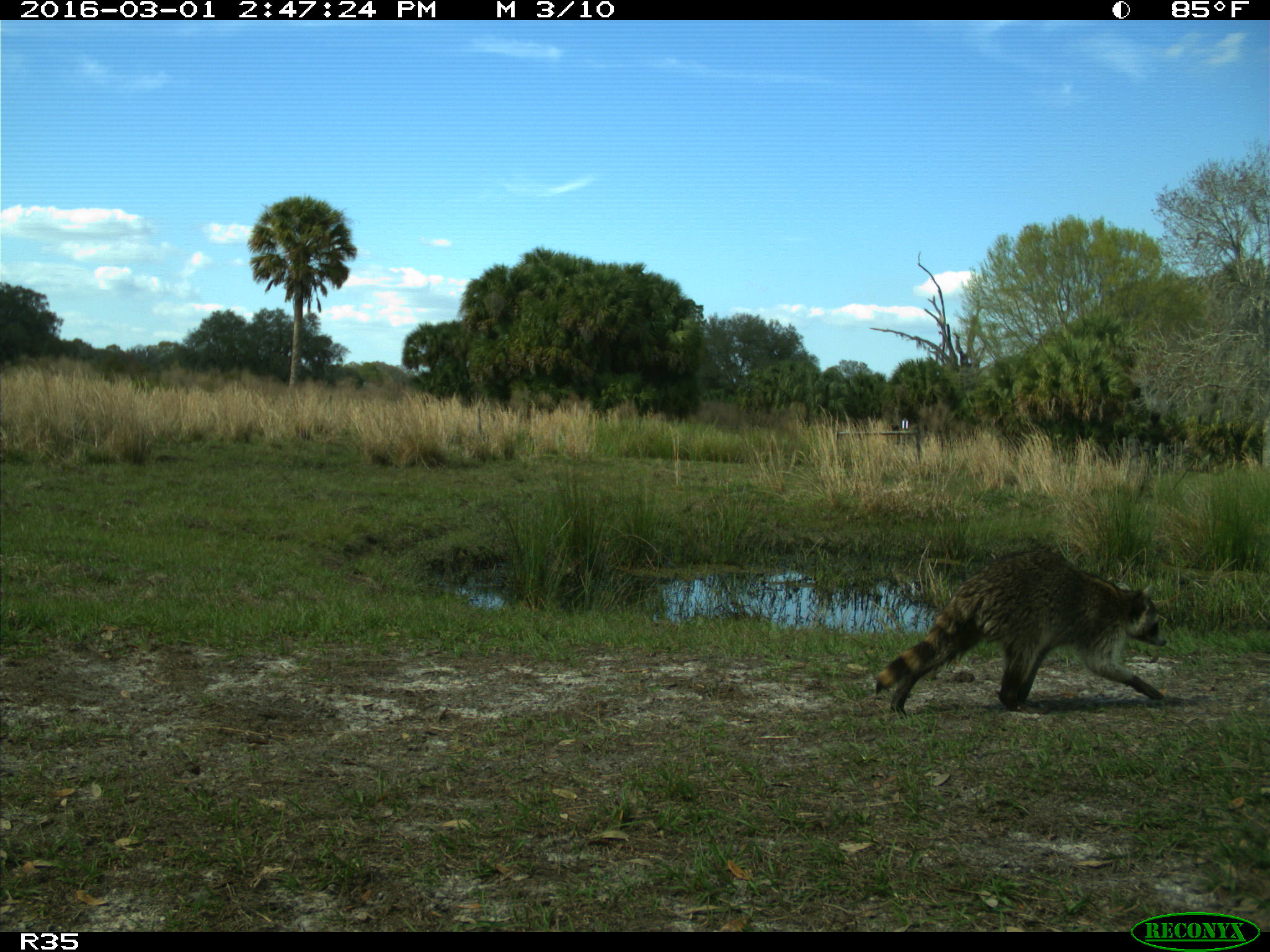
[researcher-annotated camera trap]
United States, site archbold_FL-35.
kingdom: Animalia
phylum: Chordata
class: Mammalia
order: Carnivora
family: Procyonidae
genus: Procyon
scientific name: Procyon lotor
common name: common raccoon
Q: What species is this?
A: Procyon lotor (common raccoon).